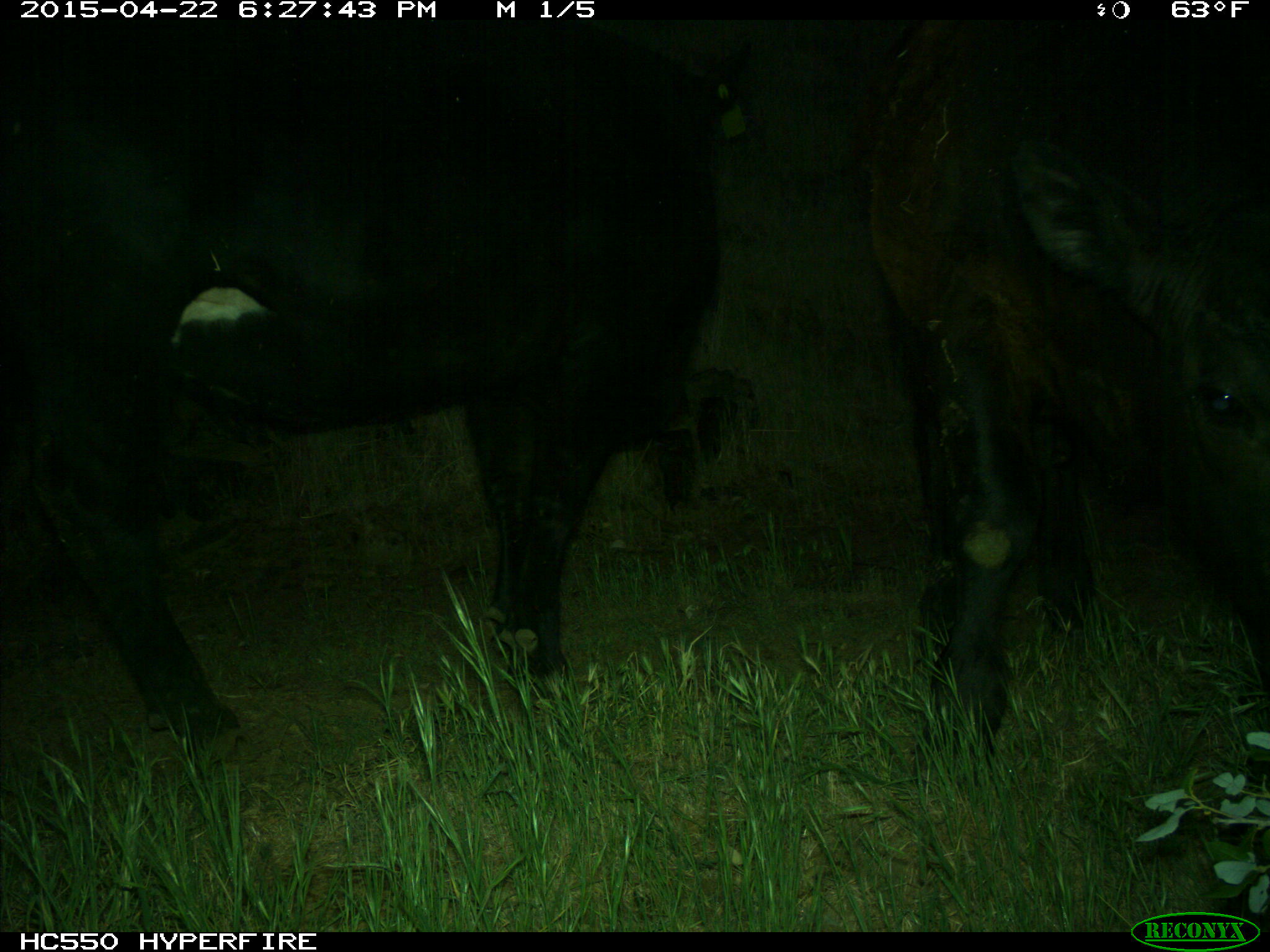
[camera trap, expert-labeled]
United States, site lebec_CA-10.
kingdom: Animalia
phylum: Chordata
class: Mammalia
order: Artiodactyla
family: Bovidae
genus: Bos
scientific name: Bos taurus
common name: domestic cow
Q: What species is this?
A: Bos taurus (domestic cow).